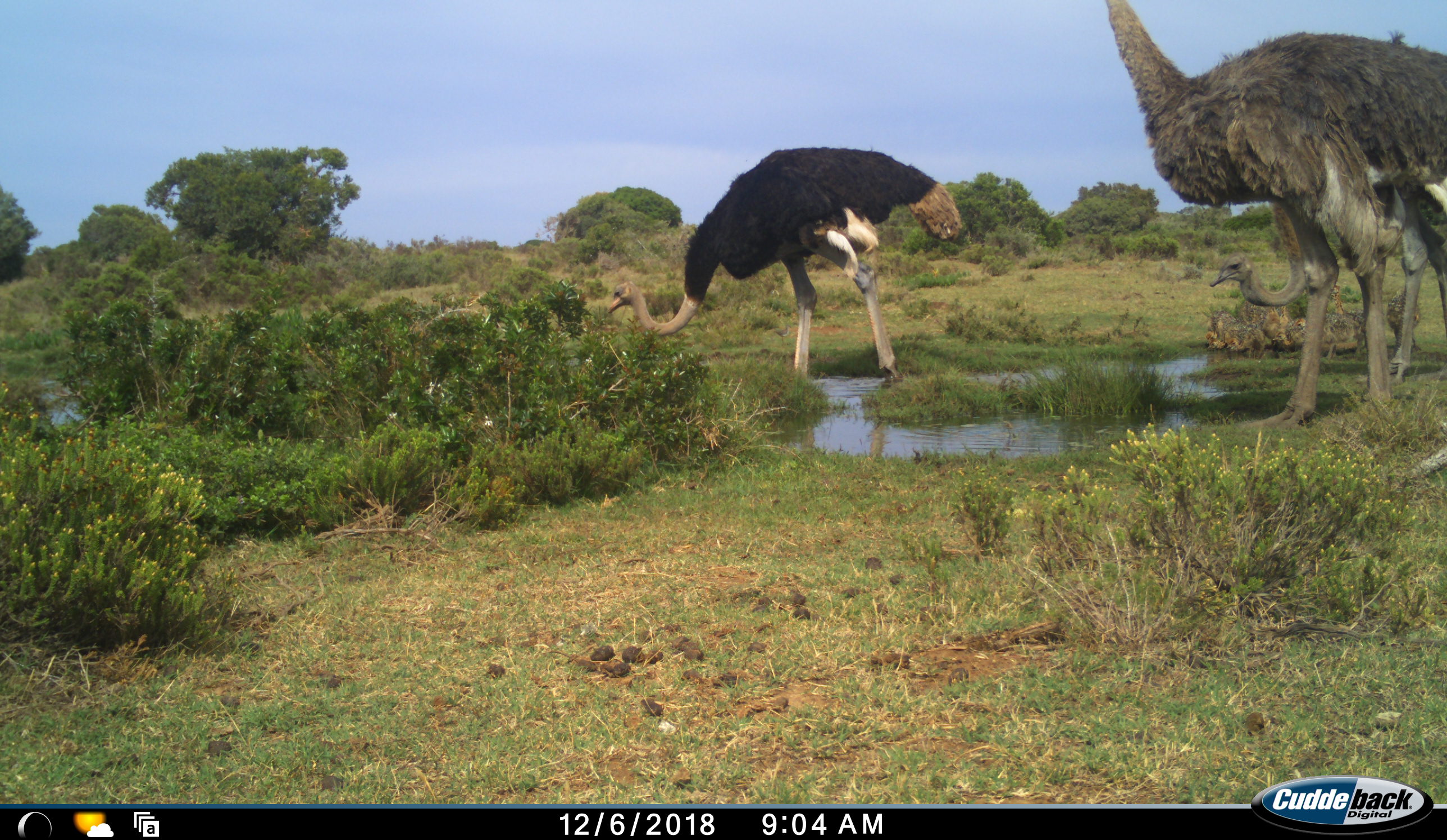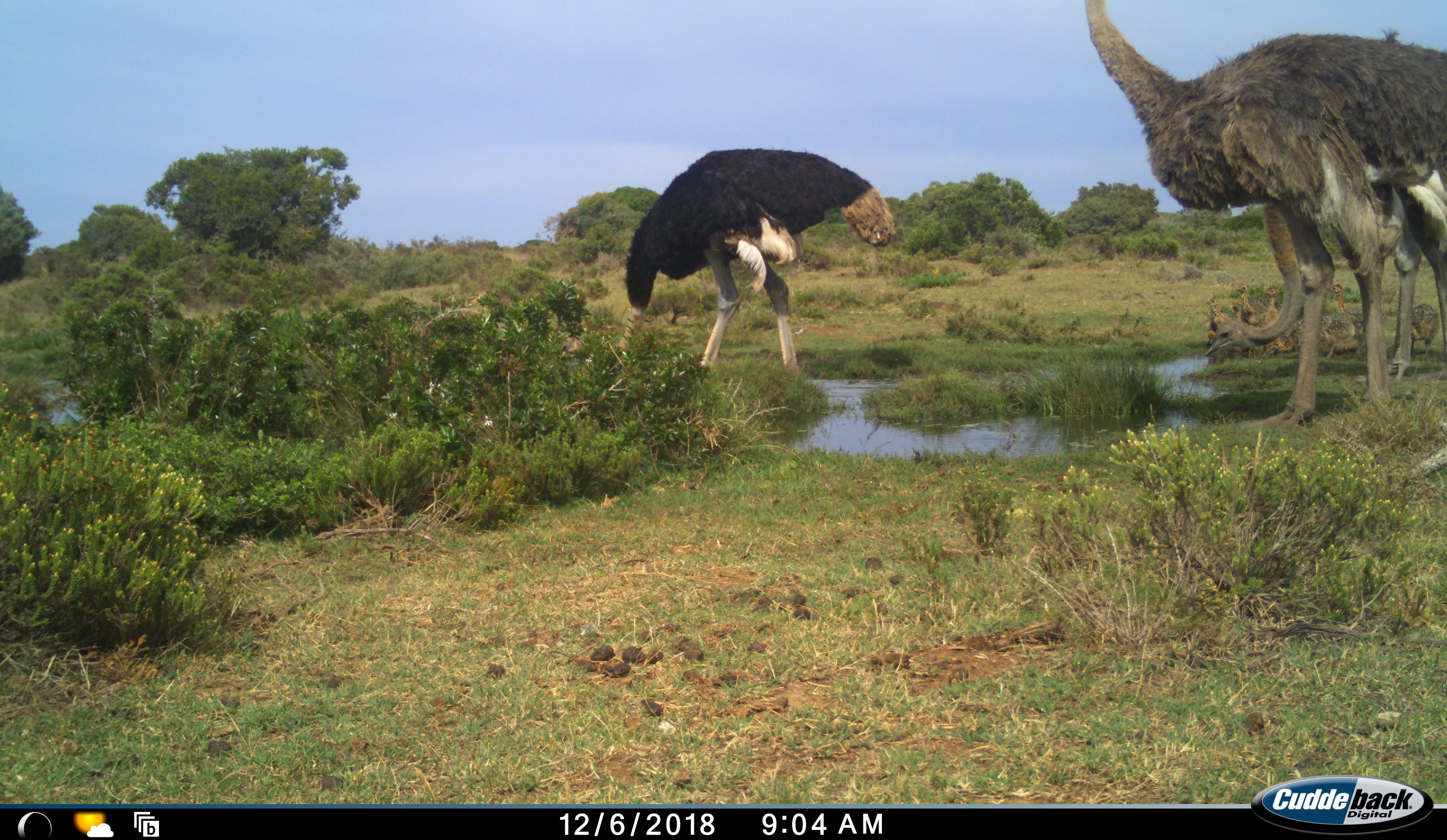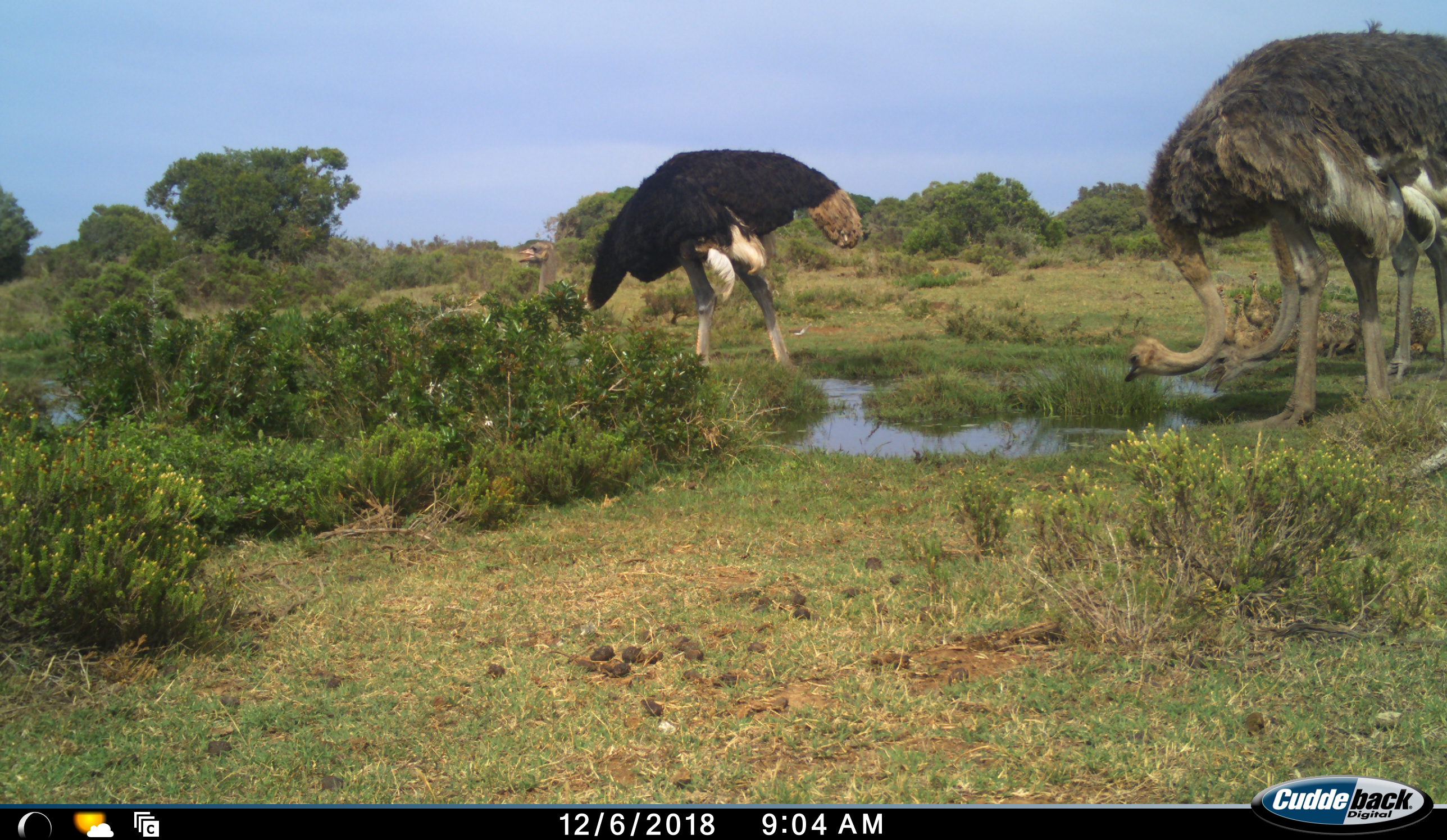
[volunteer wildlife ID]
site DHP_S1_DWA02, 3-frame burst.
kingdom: Animalia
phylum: Chordata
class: Aves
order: Struthioniformes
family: Struthionidae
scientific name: Struthionidae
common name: ostrich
Ostrich (Struthionidae), count 11-50. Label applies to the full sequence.